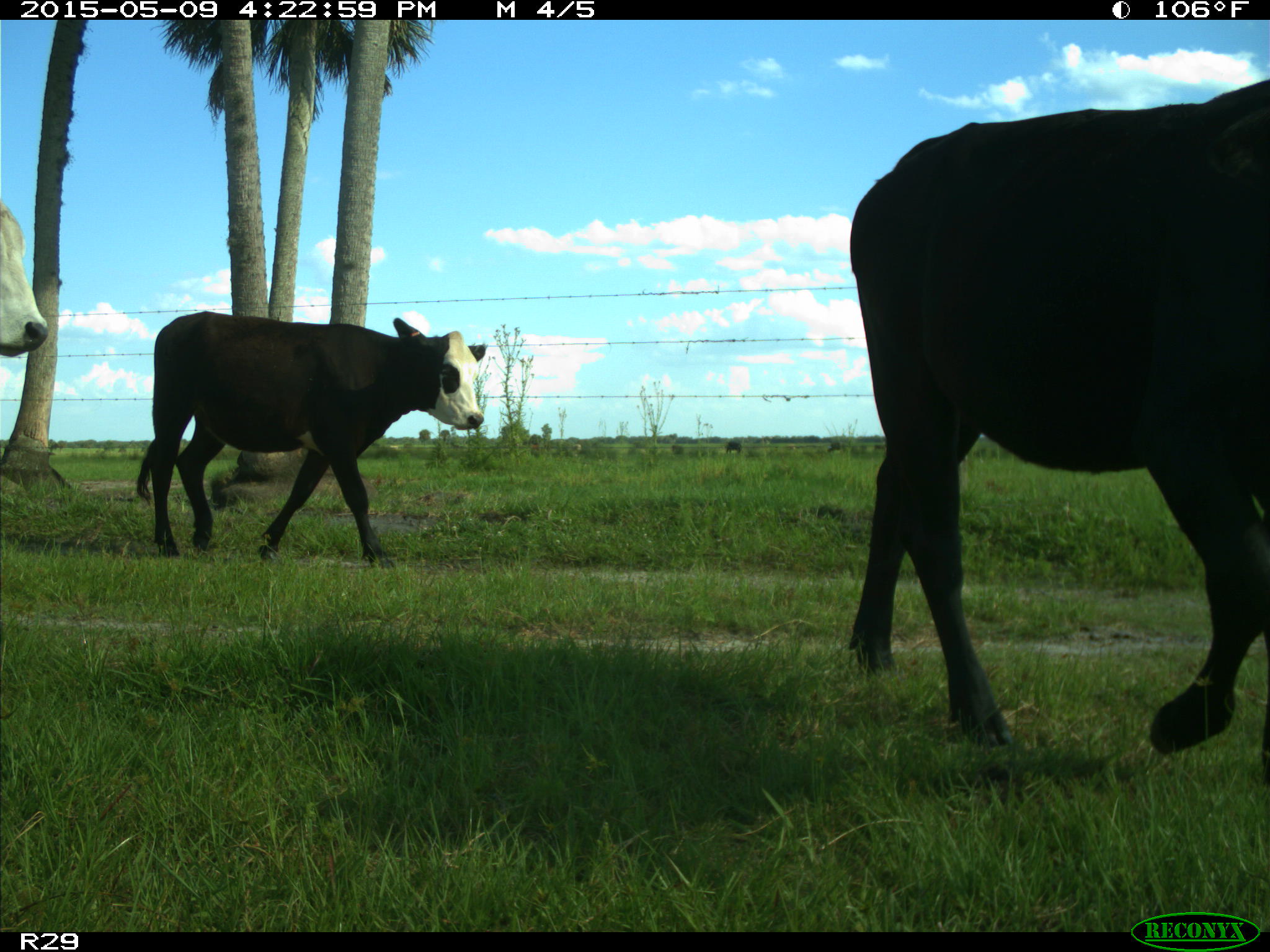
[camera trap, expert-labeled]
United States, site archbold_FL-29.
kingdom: Animalia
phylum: Chordata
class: Mammalia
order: Artiodactyla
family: Bovidae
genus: Bos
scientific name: Bos taurus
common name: domestic cow